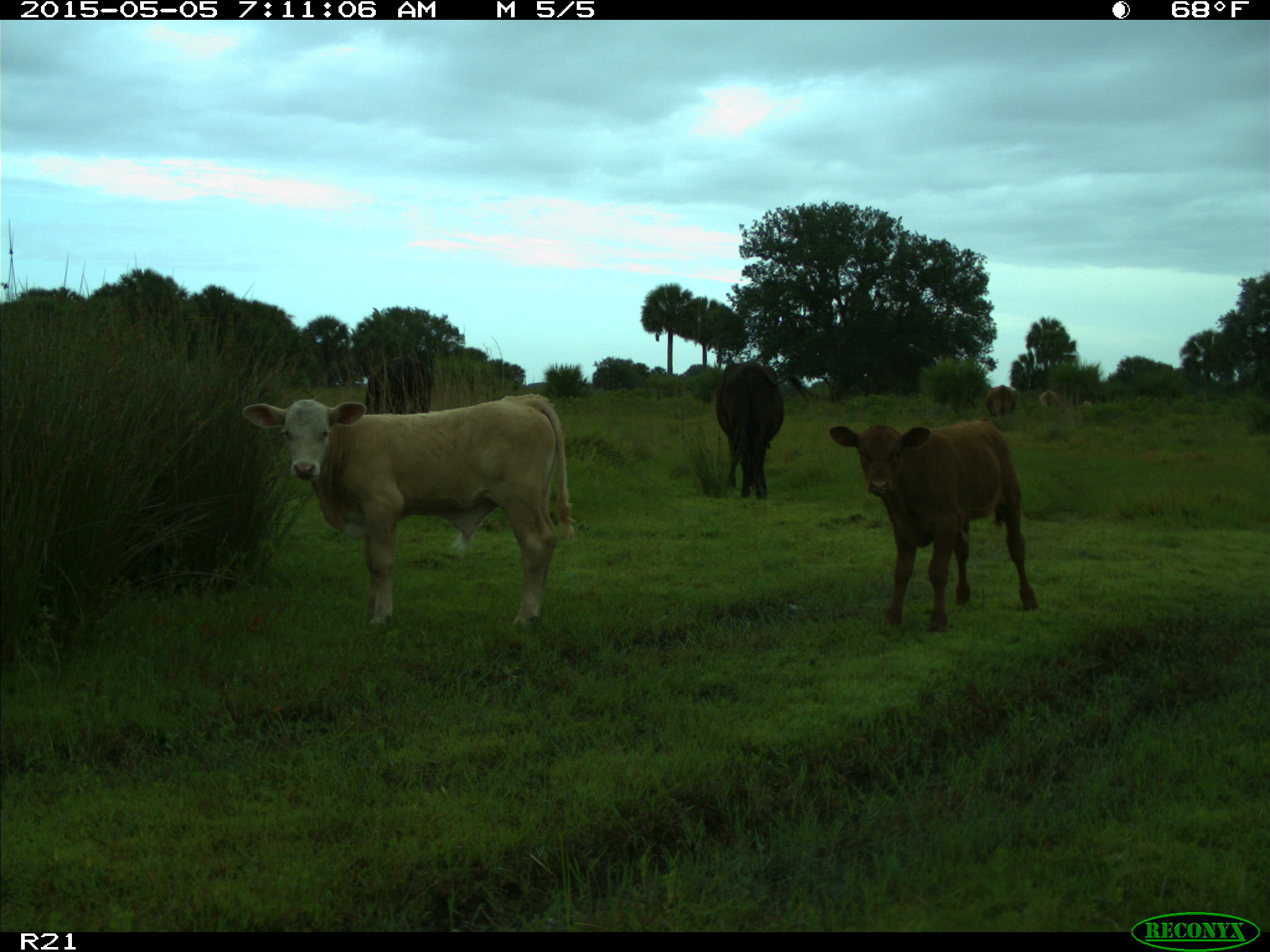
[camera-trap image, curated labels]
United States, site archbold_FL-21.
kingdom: Animalia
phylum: Chordata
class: Mammalia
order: Artiodactyla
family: Bovidae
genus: Bos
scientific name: Bos taurus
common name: domestic cow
Bos taurus (domestic cow).